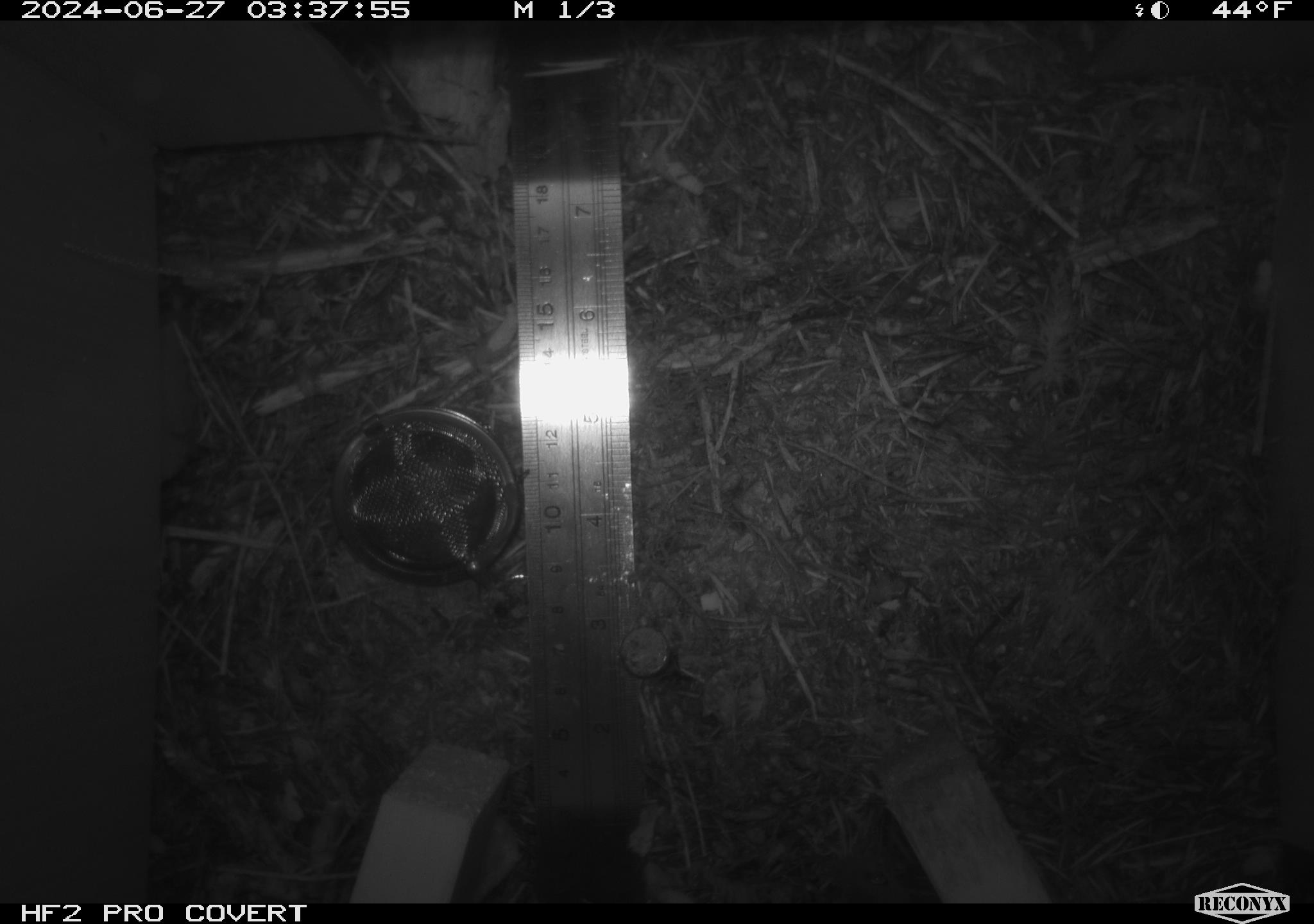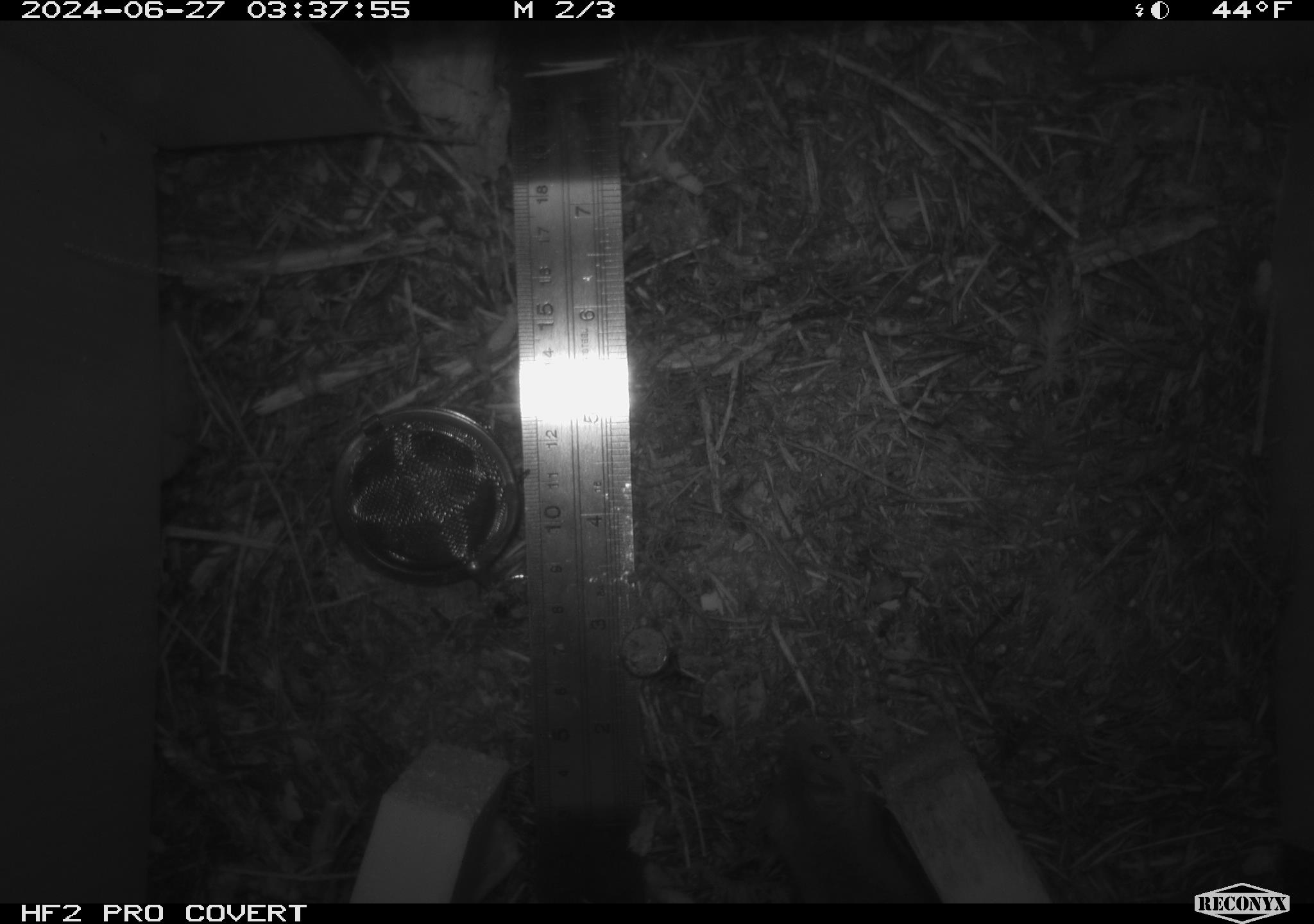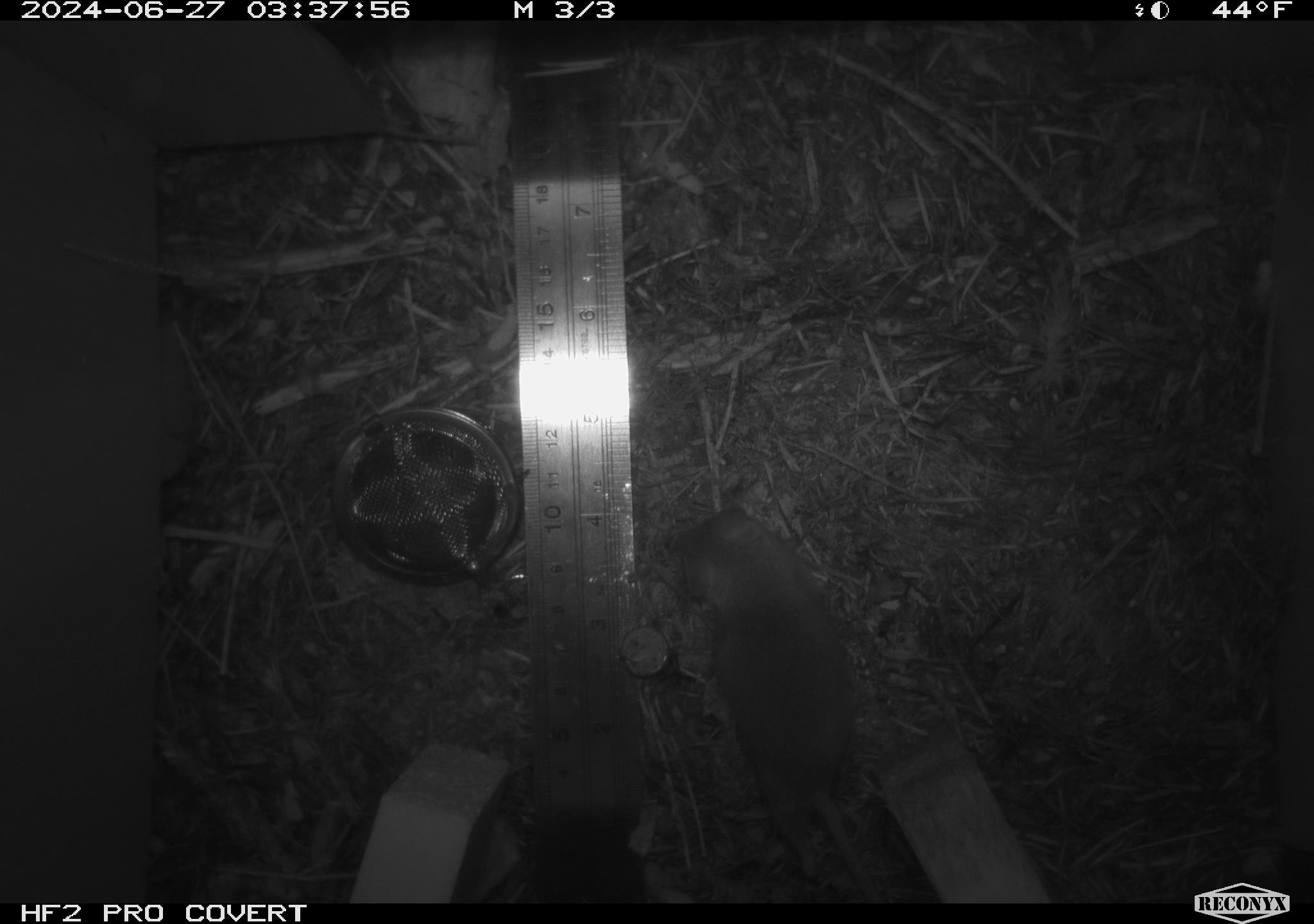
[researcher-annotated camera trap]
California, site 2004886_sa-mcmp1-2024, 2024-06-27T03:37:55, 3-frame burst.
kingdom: Animalia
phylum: Chordata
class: Mammalia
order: Rodentia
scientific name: Rodentia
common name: mouse species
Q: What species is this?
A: Mouse species (Rodentia).